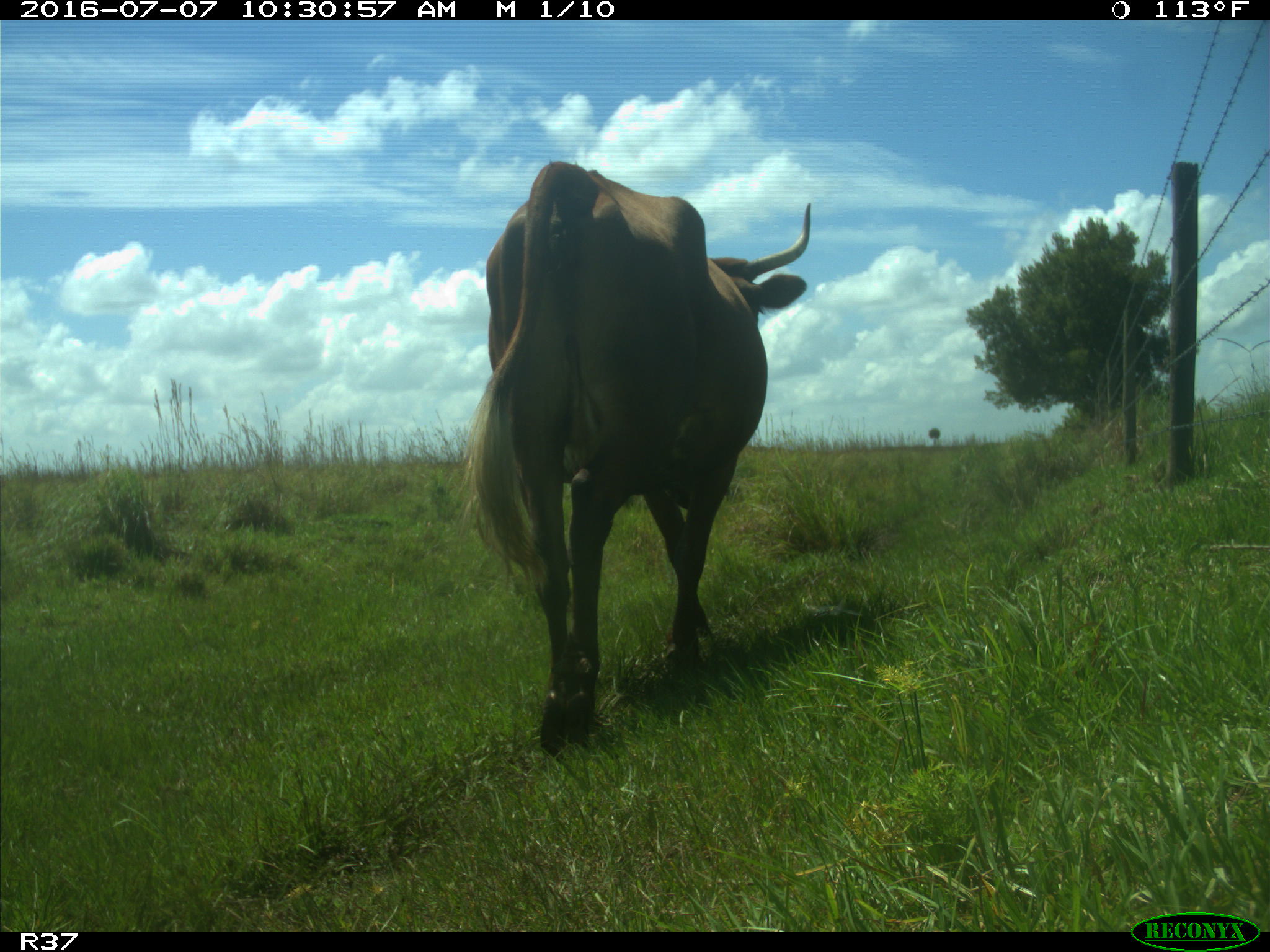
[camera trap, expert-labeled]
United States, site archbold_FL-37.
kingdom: Animalia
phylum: Chordata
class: Mammalia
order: Artiodactyla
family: Bovidae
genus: Bos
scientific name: Bos taurus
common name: domestic cow